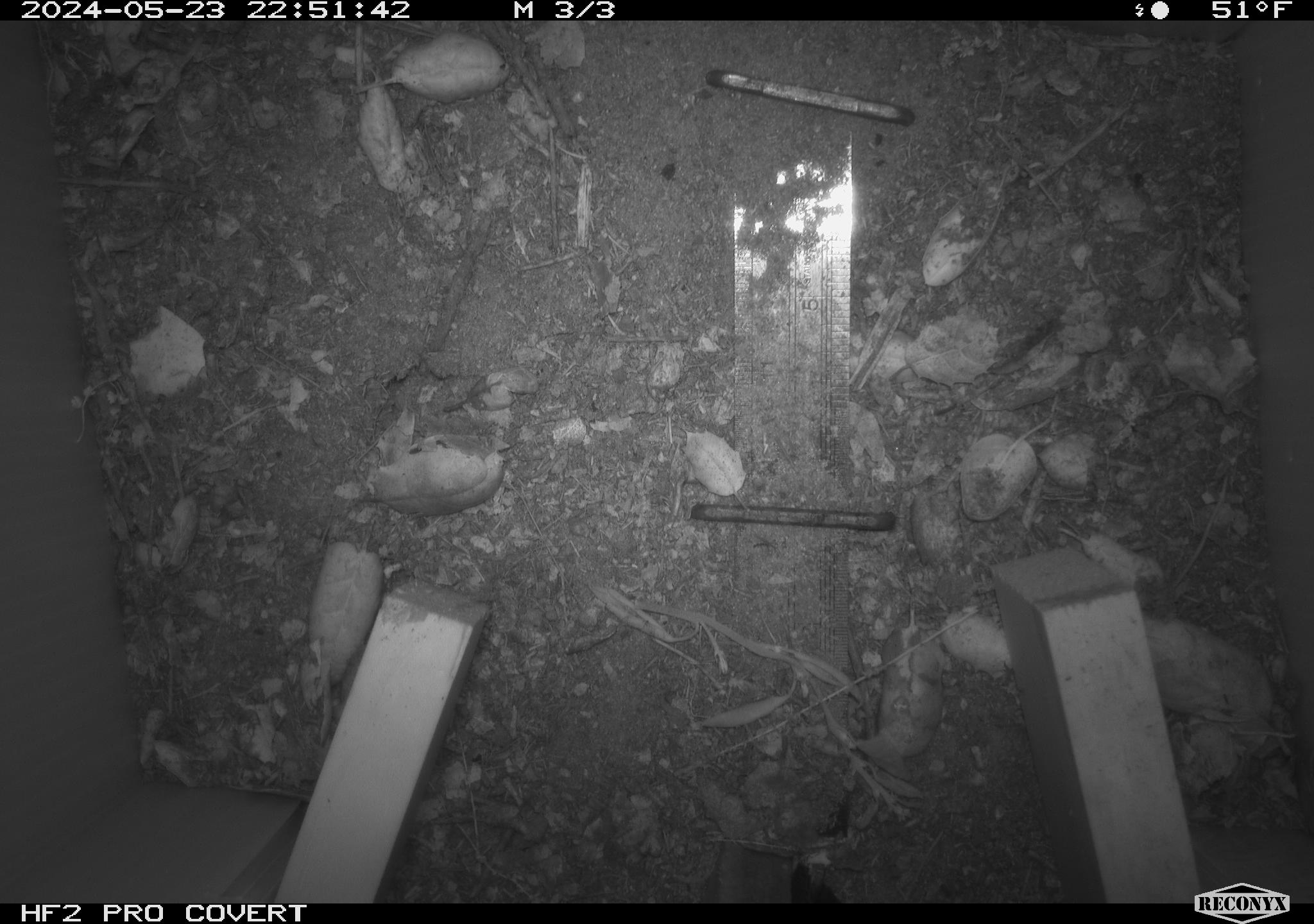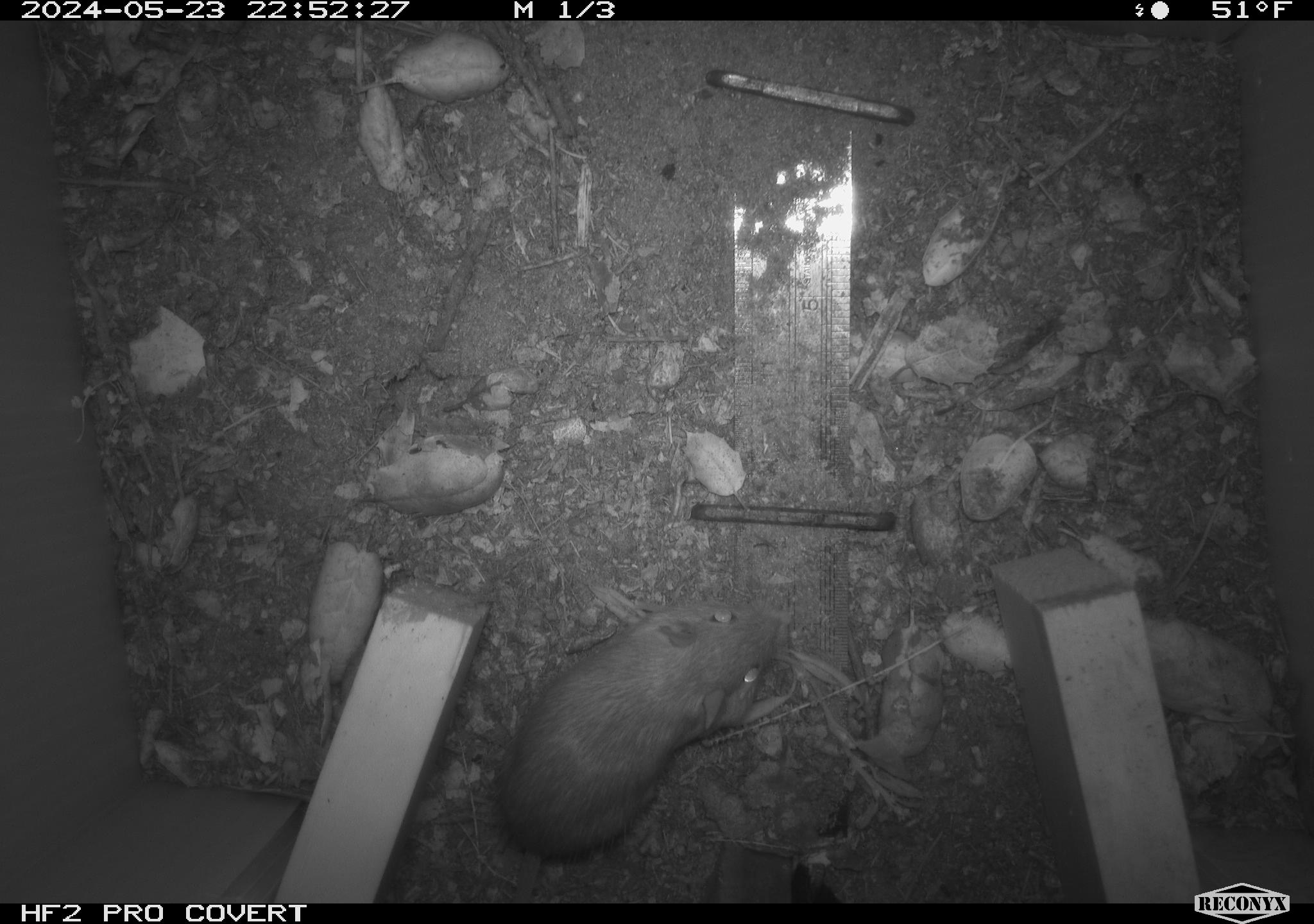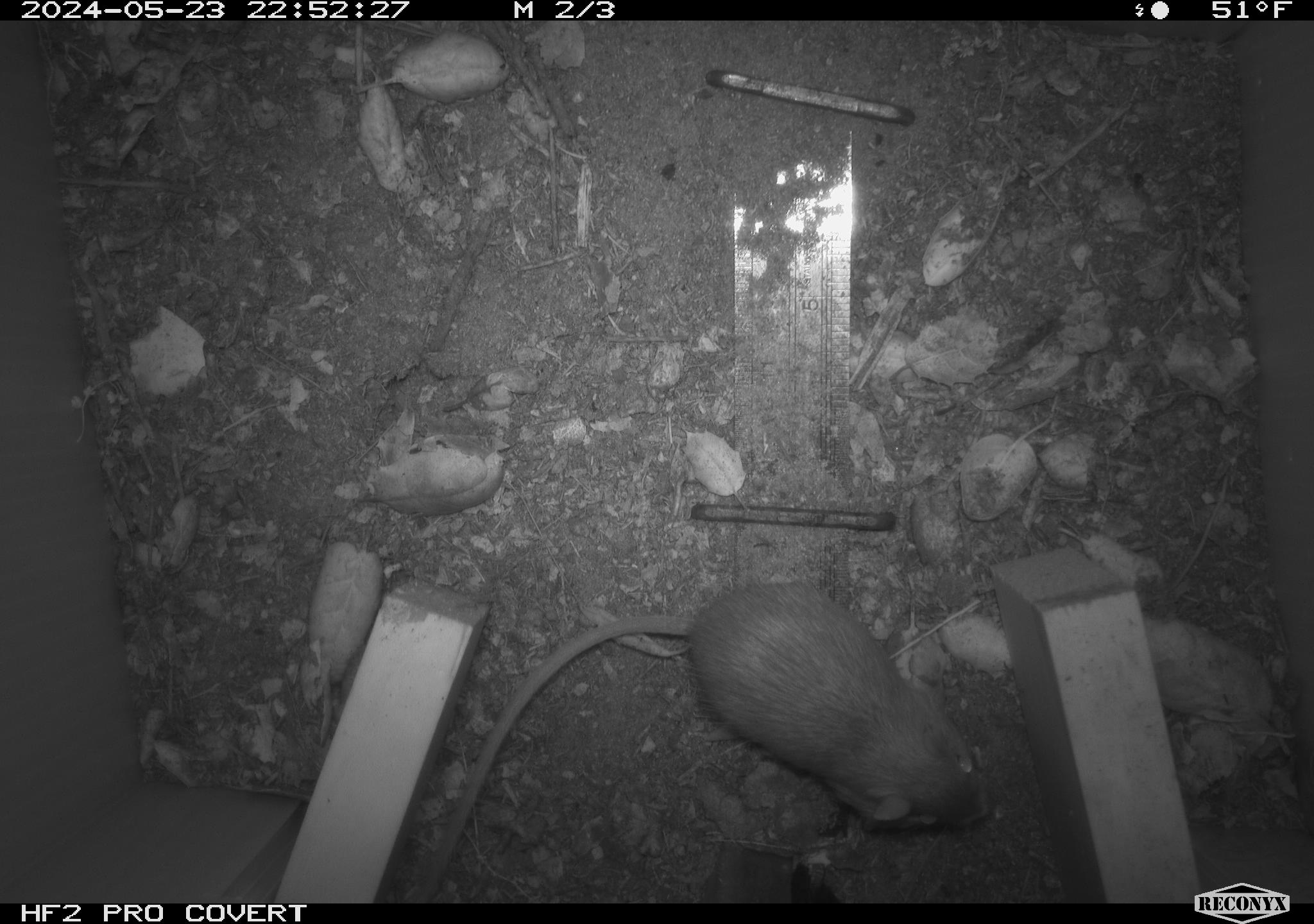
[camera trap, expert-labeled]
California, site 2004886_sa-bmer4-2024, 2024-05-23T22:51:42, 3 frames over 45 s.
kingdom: Animalia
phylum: Chordata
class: Mammalia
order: Rodentia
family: Heteromyidae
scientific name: Heteromyidae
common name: kangaroo rats and pocket mice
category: heteromyidae family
Heteromyidae family (kangaroo rats and pocket mice) (Heteromyidae).